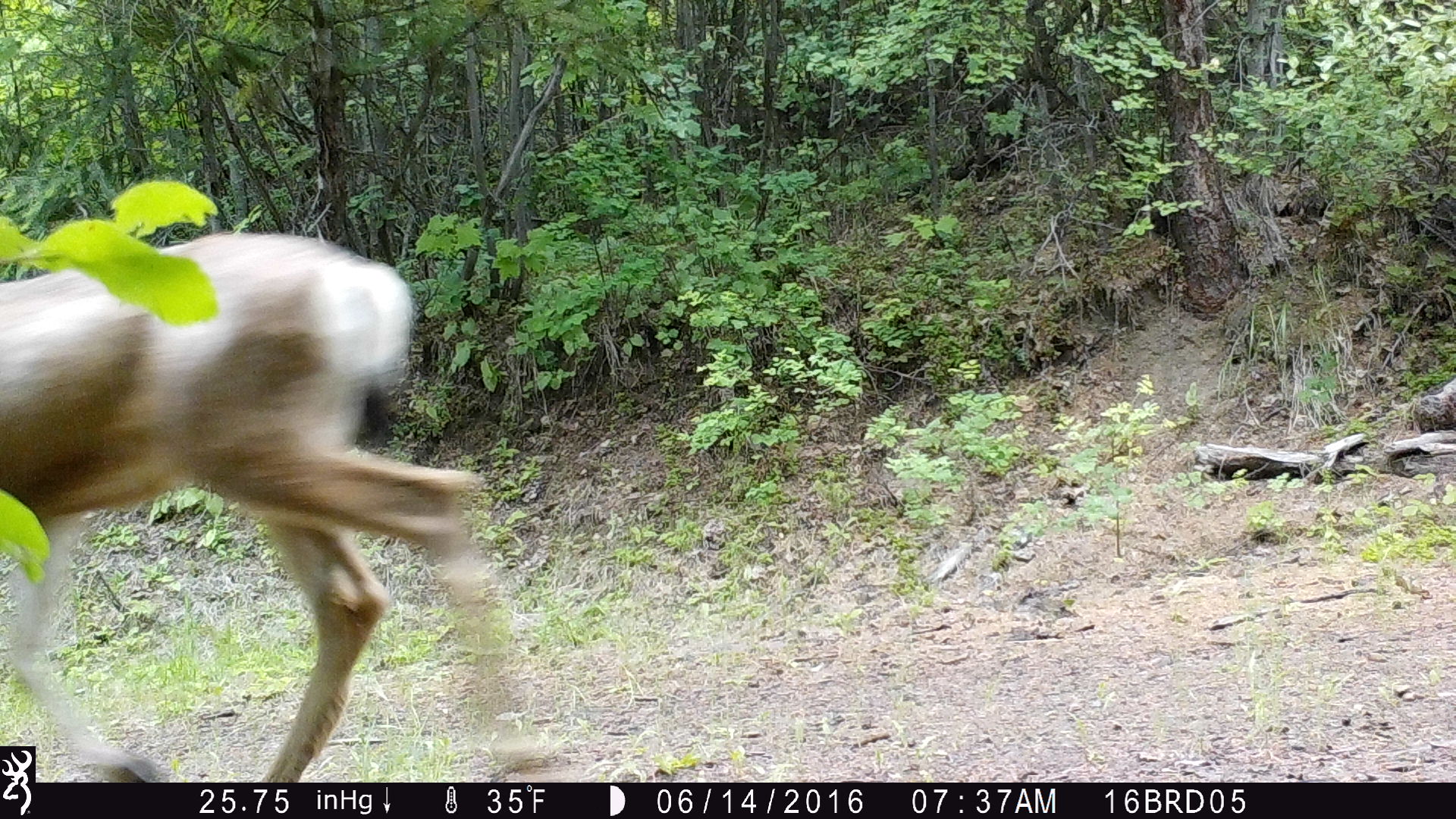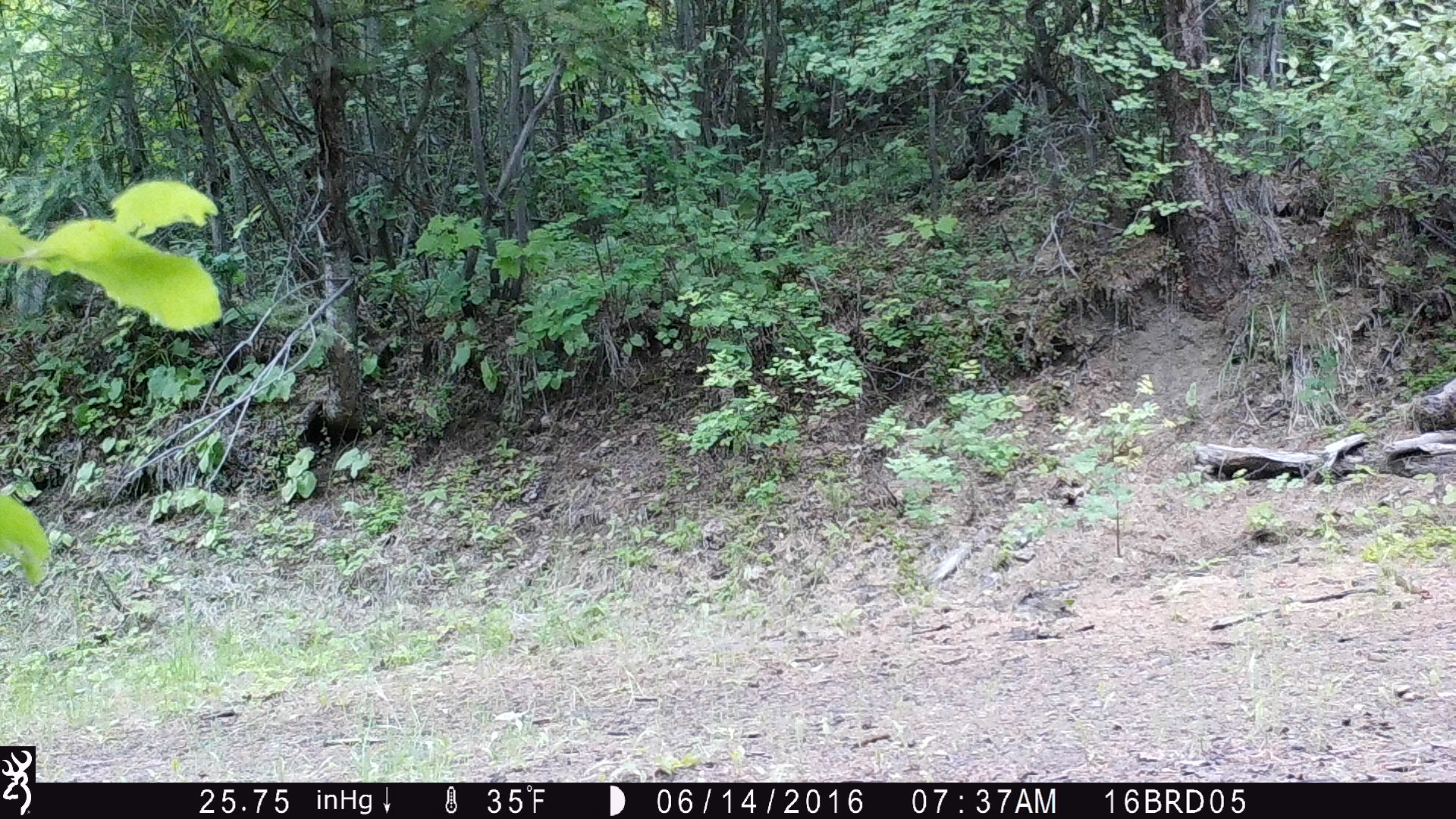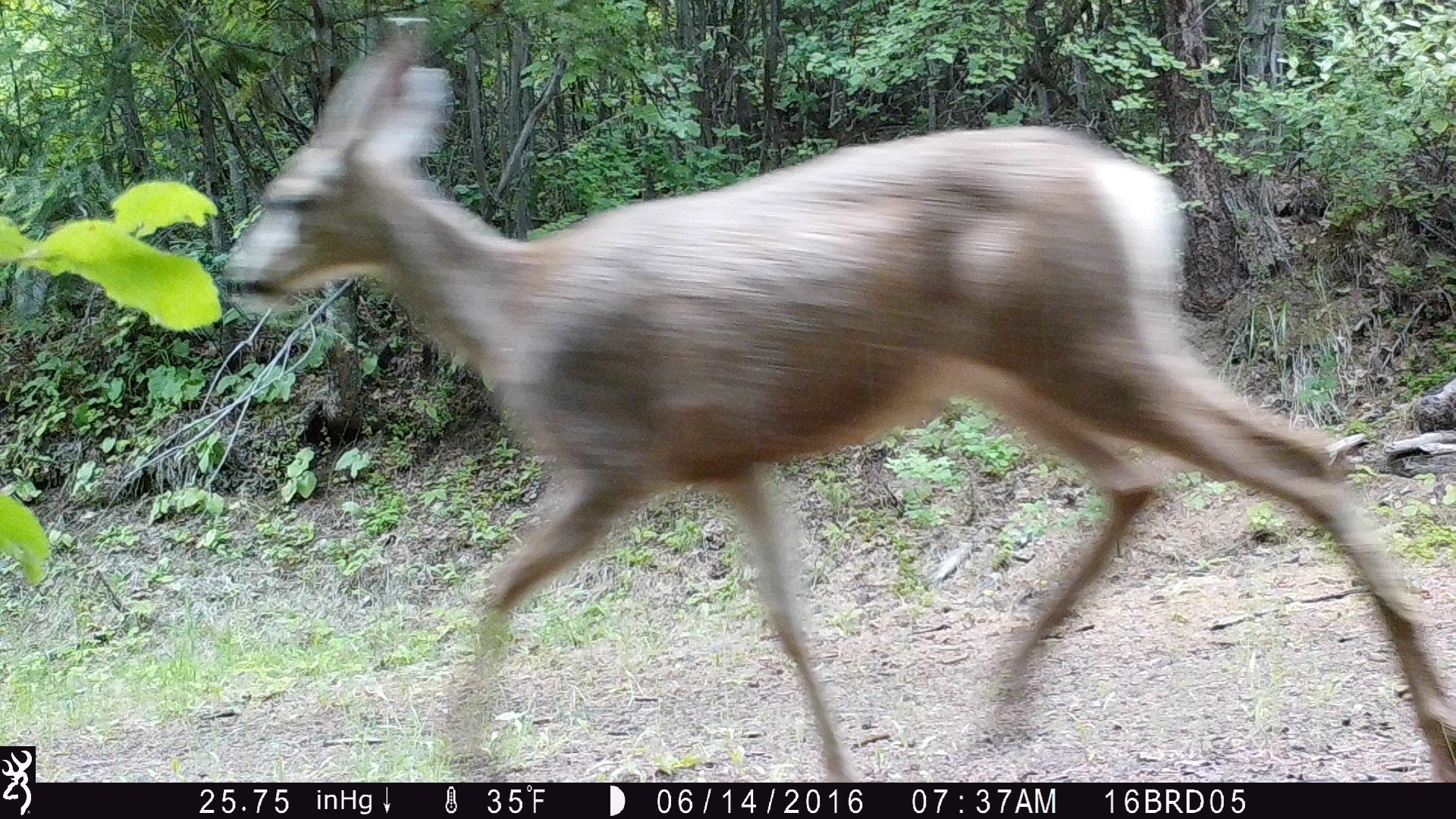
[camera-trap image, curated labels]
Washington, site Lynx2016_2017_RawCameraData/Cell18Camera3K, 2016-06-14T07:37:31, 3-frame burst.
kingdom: Animalia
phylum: Chordata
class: Mammalia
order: Artiodactyla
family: Cervidae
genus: Odocoileus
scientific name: Odocoileus hemionus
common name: mule deer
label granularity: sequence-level